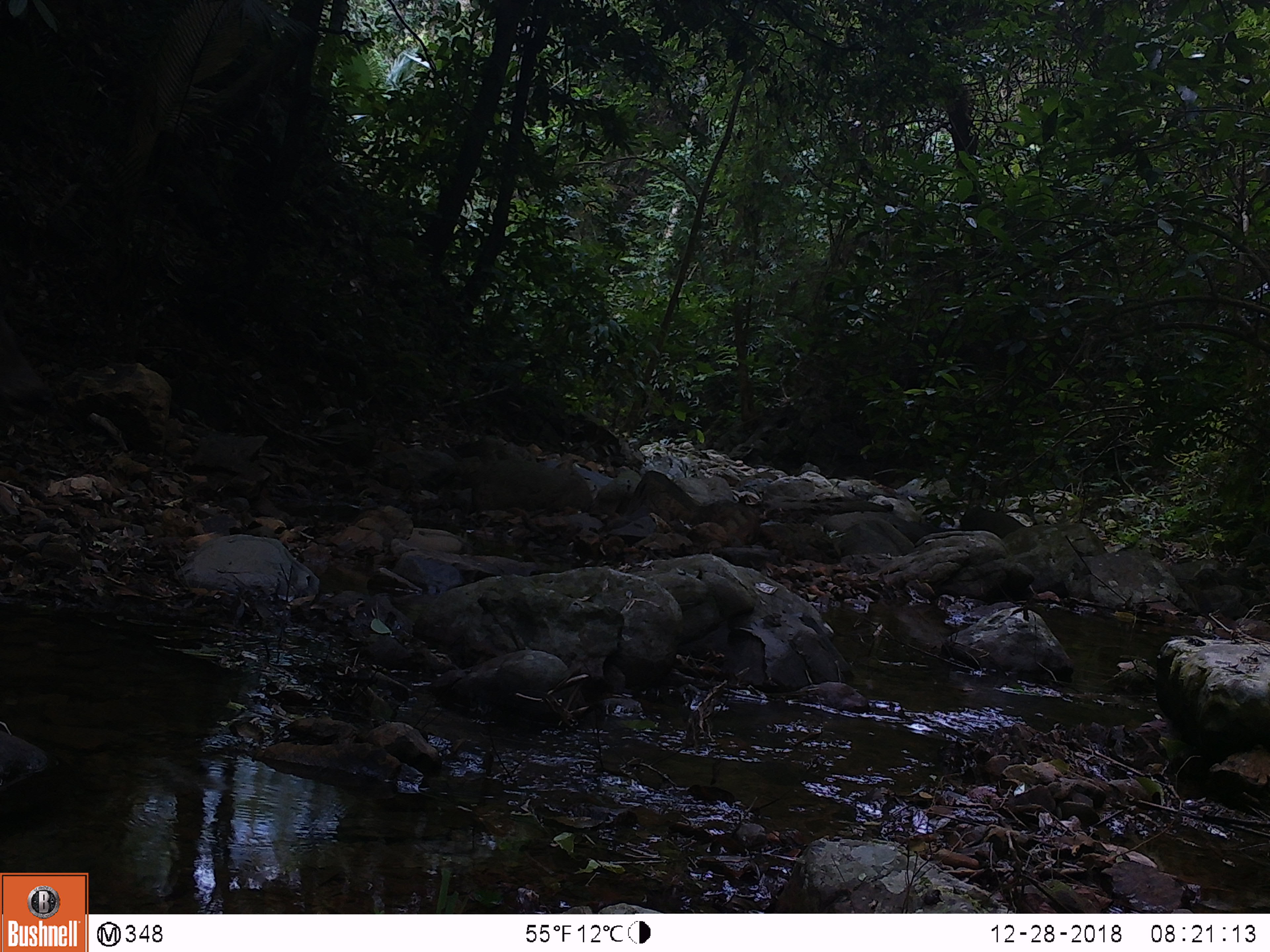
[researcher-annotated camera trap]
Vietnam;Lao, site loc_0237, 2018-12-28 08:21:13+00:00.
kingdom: Animalia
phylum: Chordata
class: Mammalia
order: Artiodactyla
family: Cervidae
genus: Rusa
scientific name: Rusa unicolor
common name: sambar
Sambar (Rusa unicolor). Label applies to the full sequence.